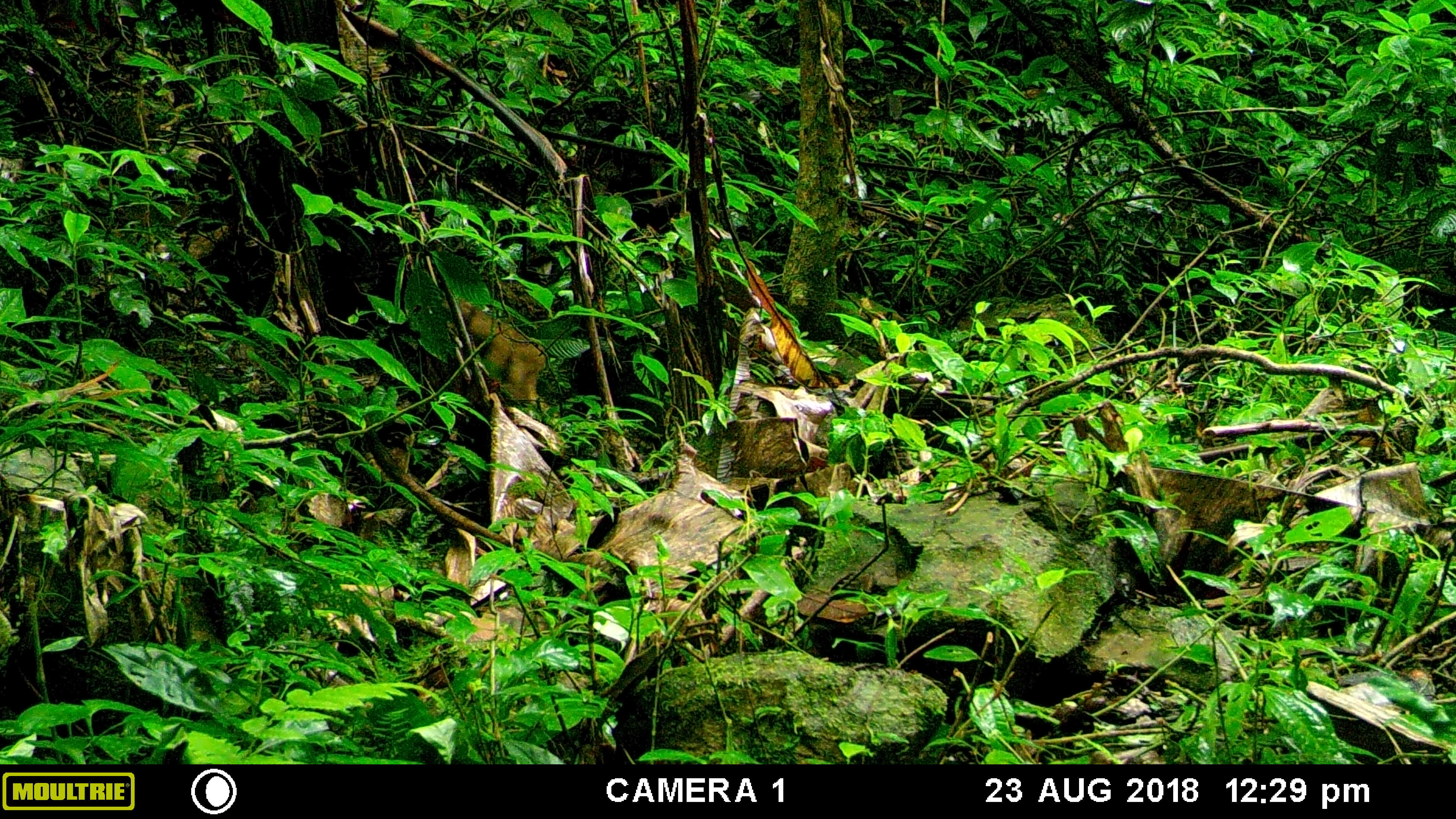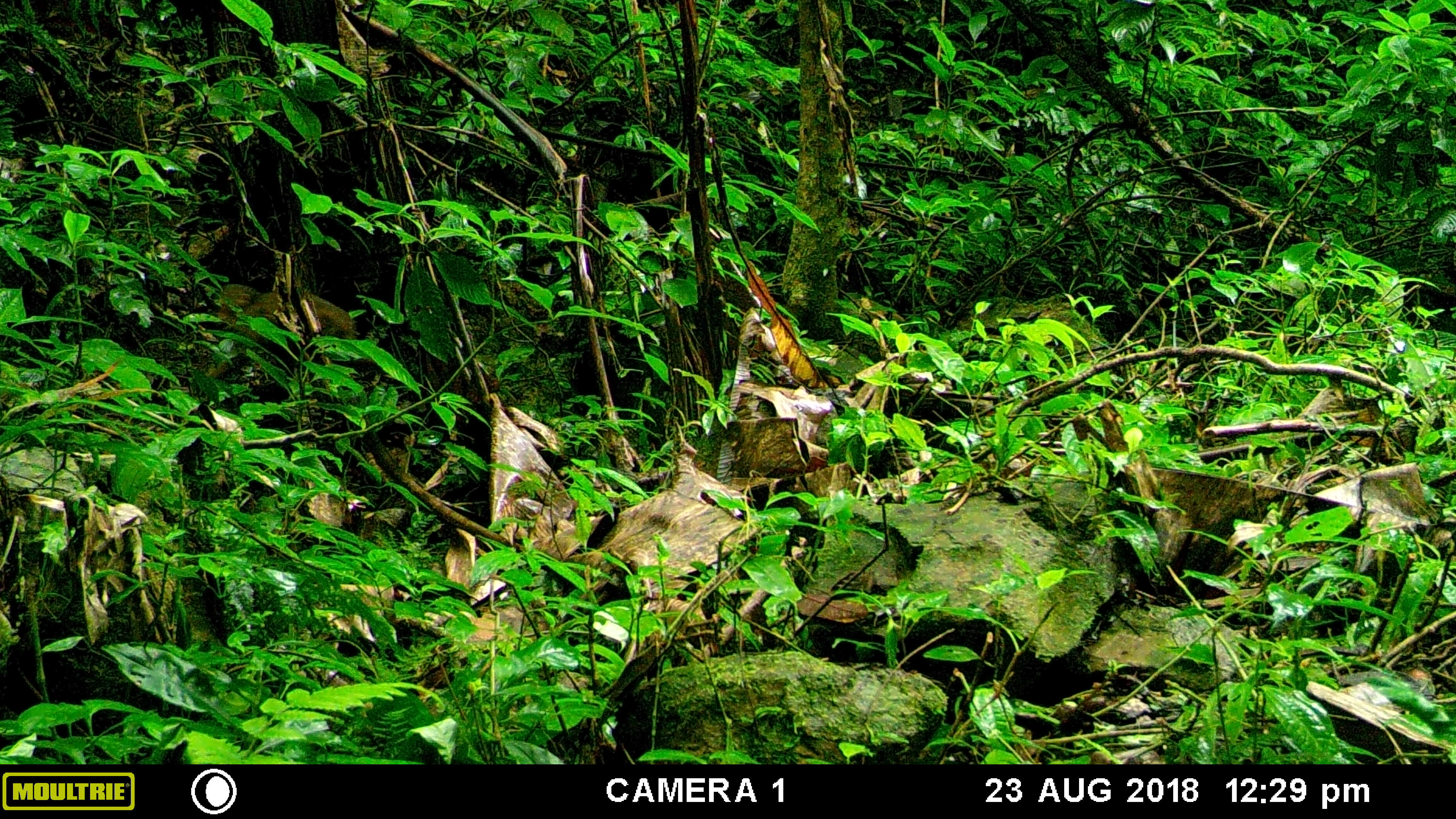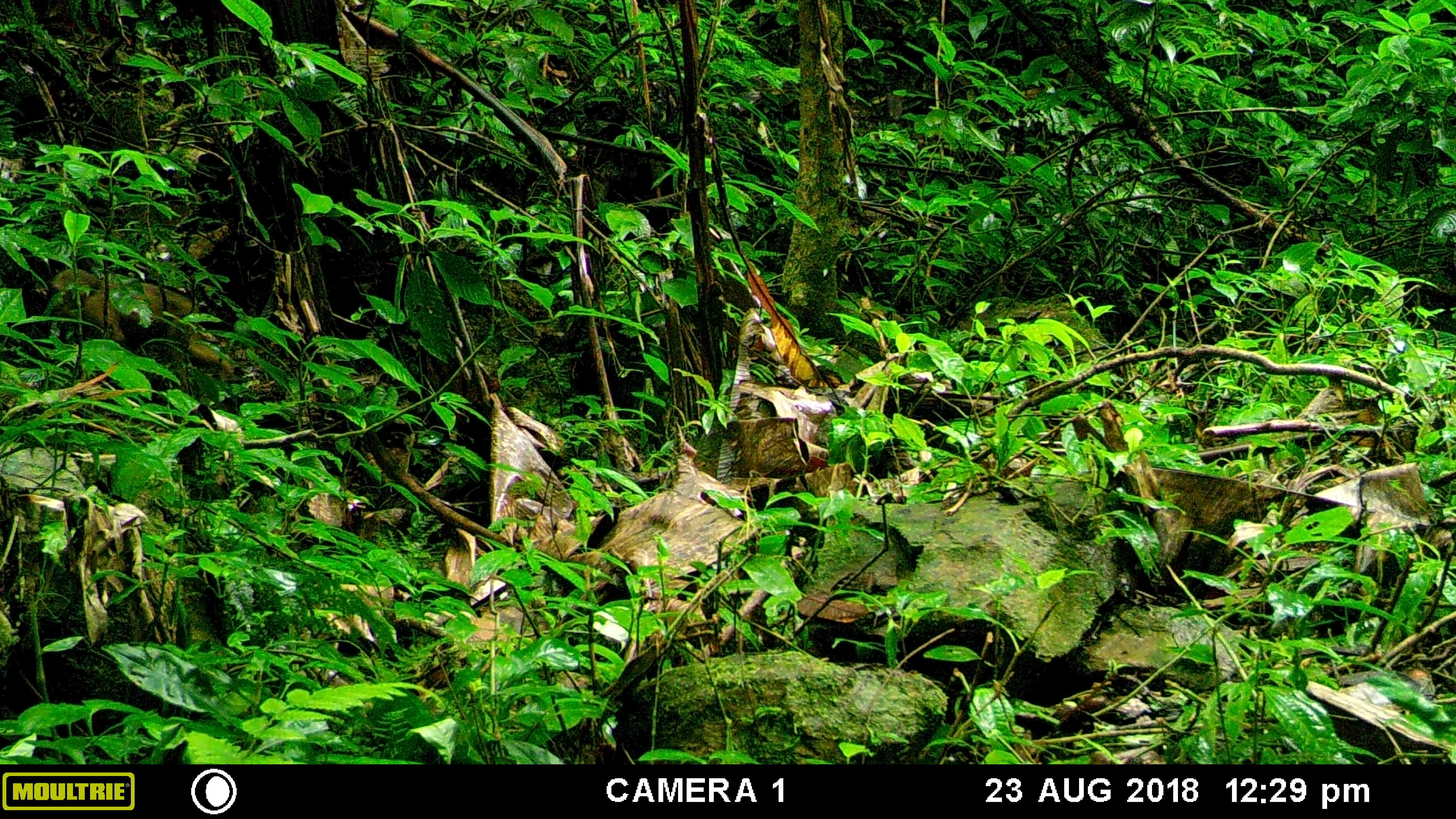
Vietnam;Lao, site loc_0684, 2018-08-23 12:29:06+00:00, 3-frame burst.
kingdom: Animalia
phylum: Chordata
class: Mammalia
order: Primates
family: Cercopithecidae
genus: Macaca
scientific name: Macaca arctoides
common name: stump-tailed macaque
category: stump tailed macaque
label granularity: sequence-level